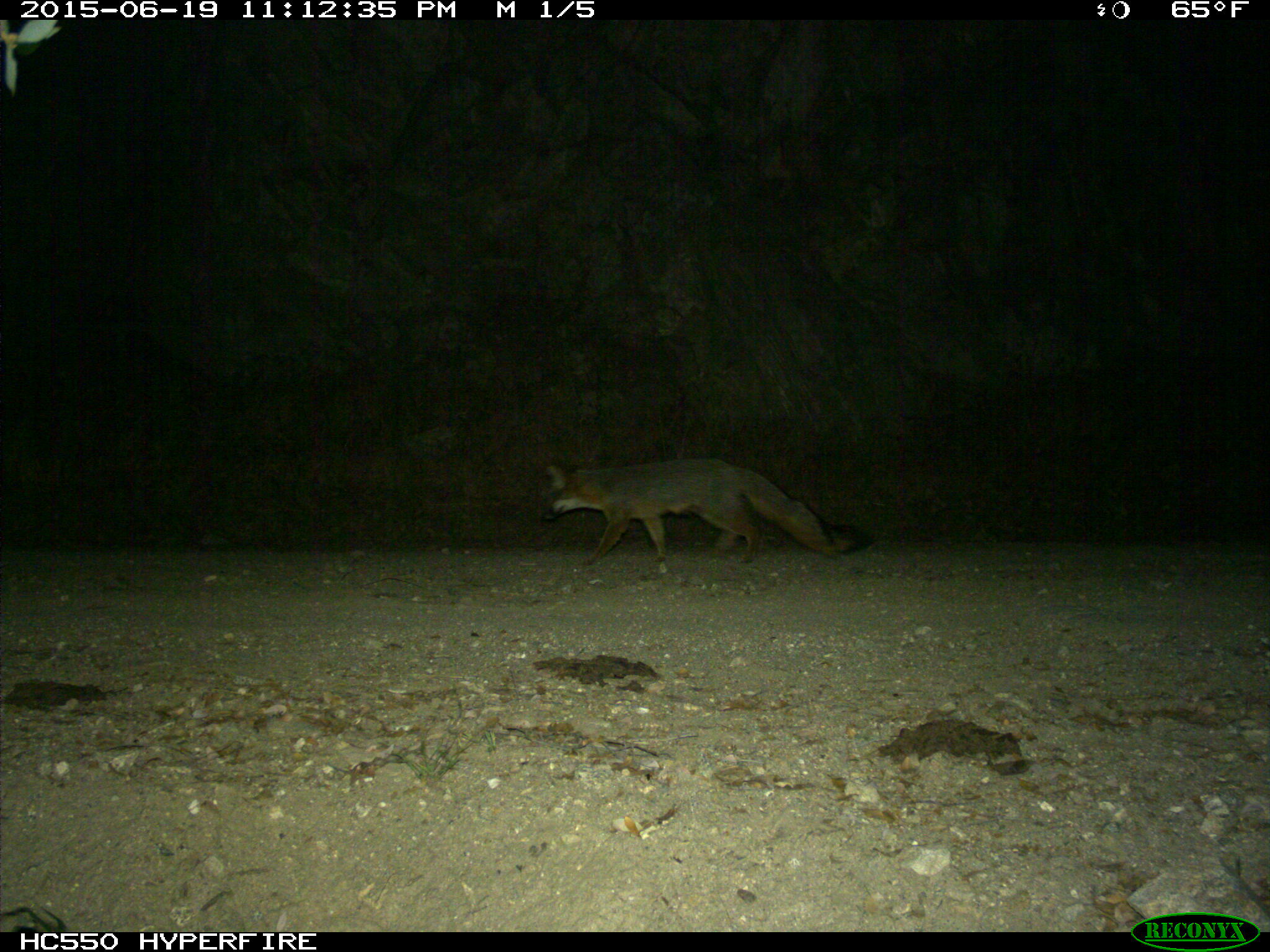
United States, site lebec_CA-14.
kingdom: Animalia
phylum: Chordata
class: Mammalia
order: Carnivora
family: Canidae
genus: Urocyon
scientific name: Urocyon cinereoargenteus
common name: gray fox